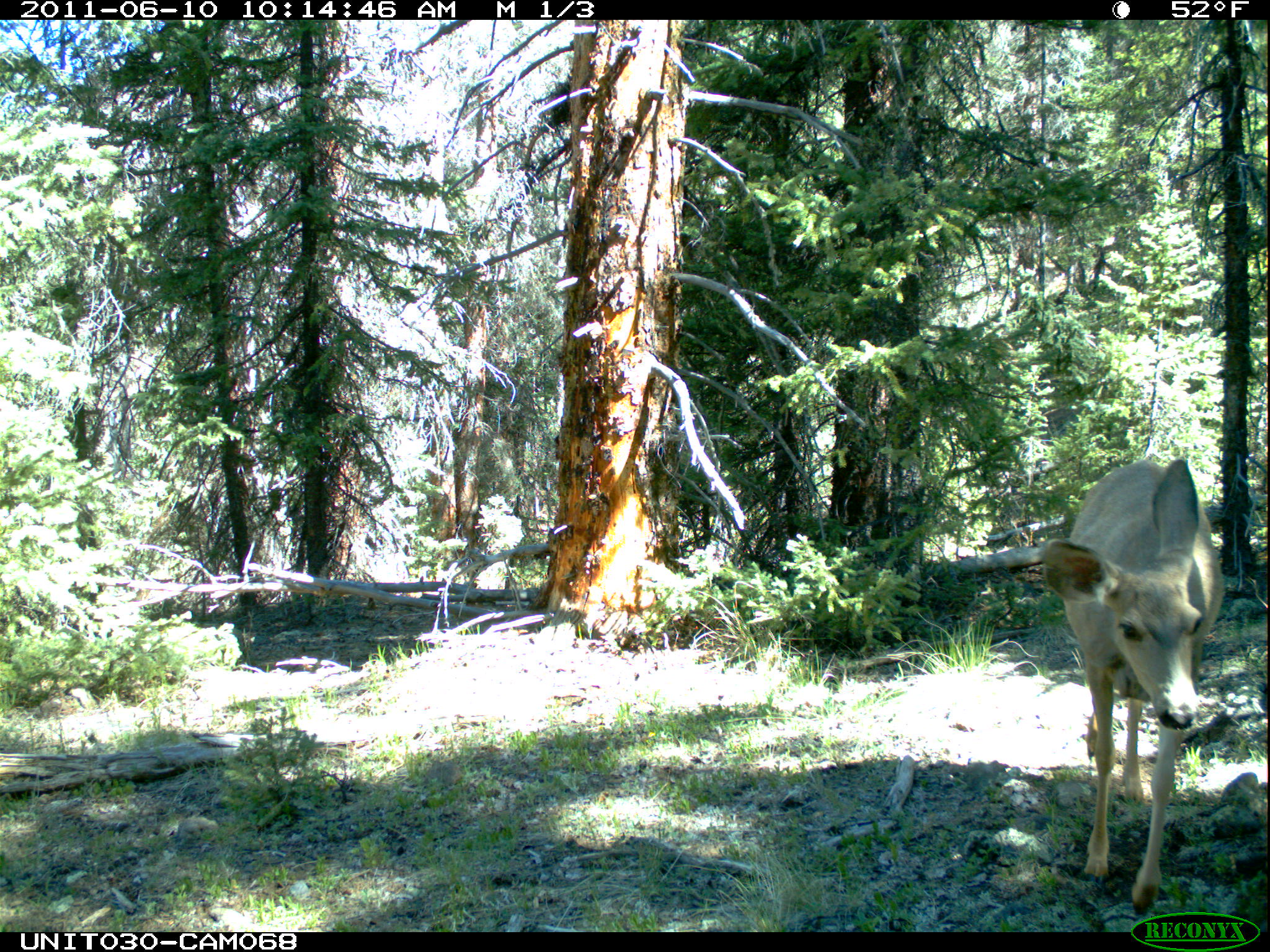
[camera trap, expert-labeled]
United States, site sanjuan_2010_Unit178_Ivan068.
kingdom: Animalia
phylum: Chordata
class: Mammalia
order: Artiodactyla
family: Cervidae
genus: Odocoileus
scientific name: Odocoileus hemionus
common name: mule deer